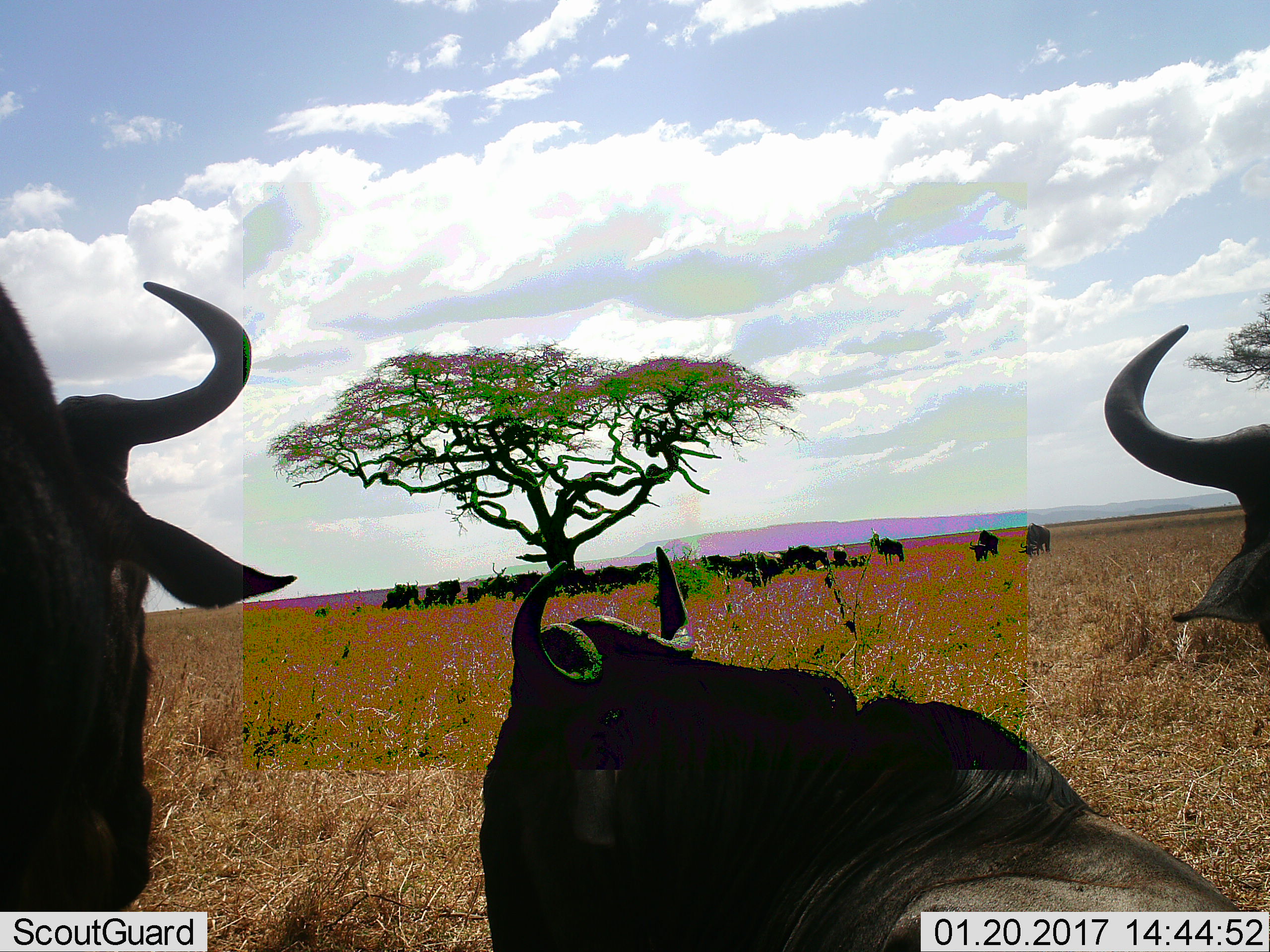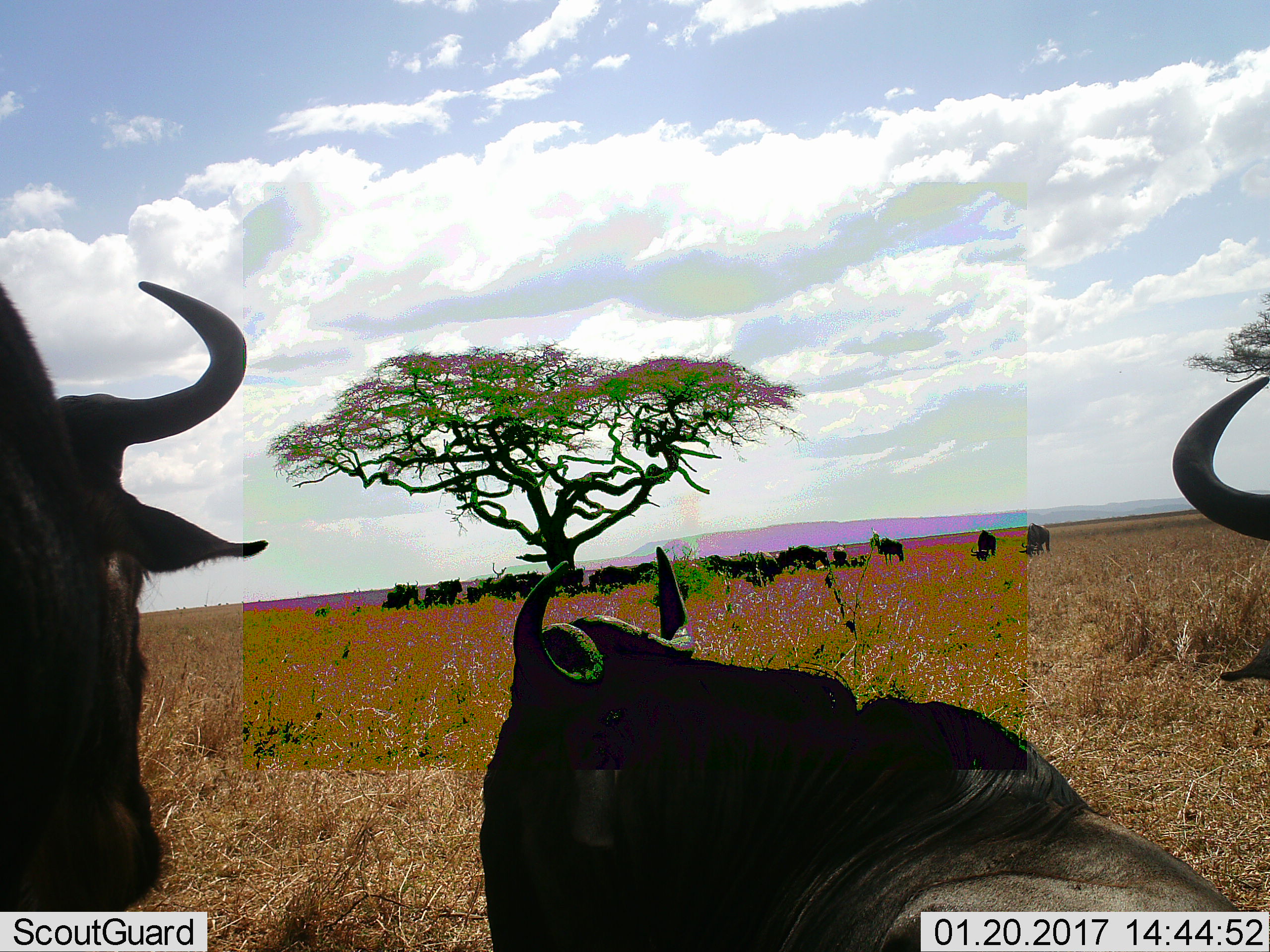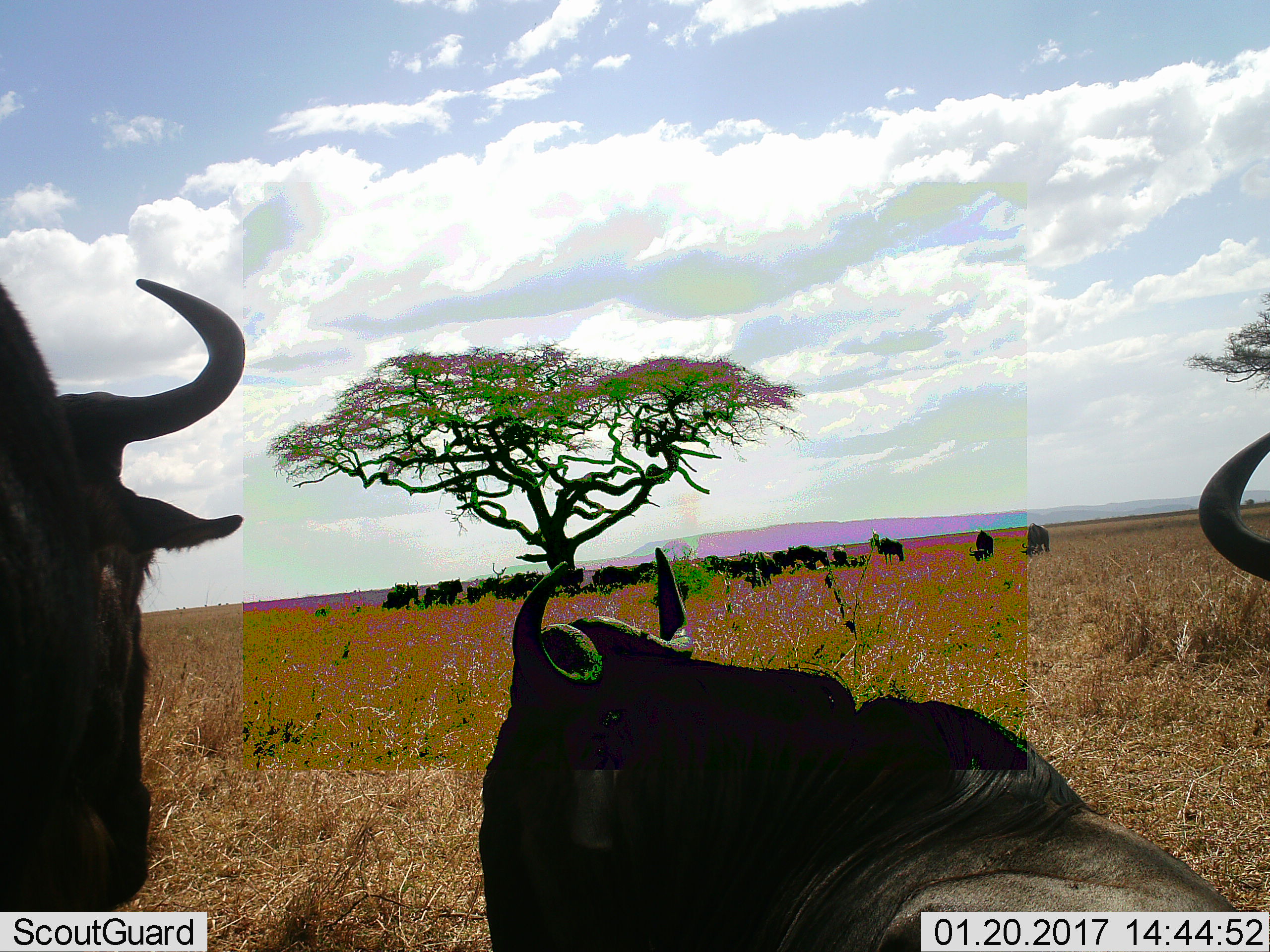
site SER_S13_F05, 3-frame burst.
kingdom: Animalia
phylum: Chordata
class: Mammalia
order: Artiodactyla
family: Bovidae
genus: Connochaetes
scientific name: Connochaetes taurinus taurinus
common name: blue wildebeest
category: wildebeestblue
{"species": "wildebeestblue (blue wildebeest) (Connochaetes taurinus taurinus)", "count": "11-50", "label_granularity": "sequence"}